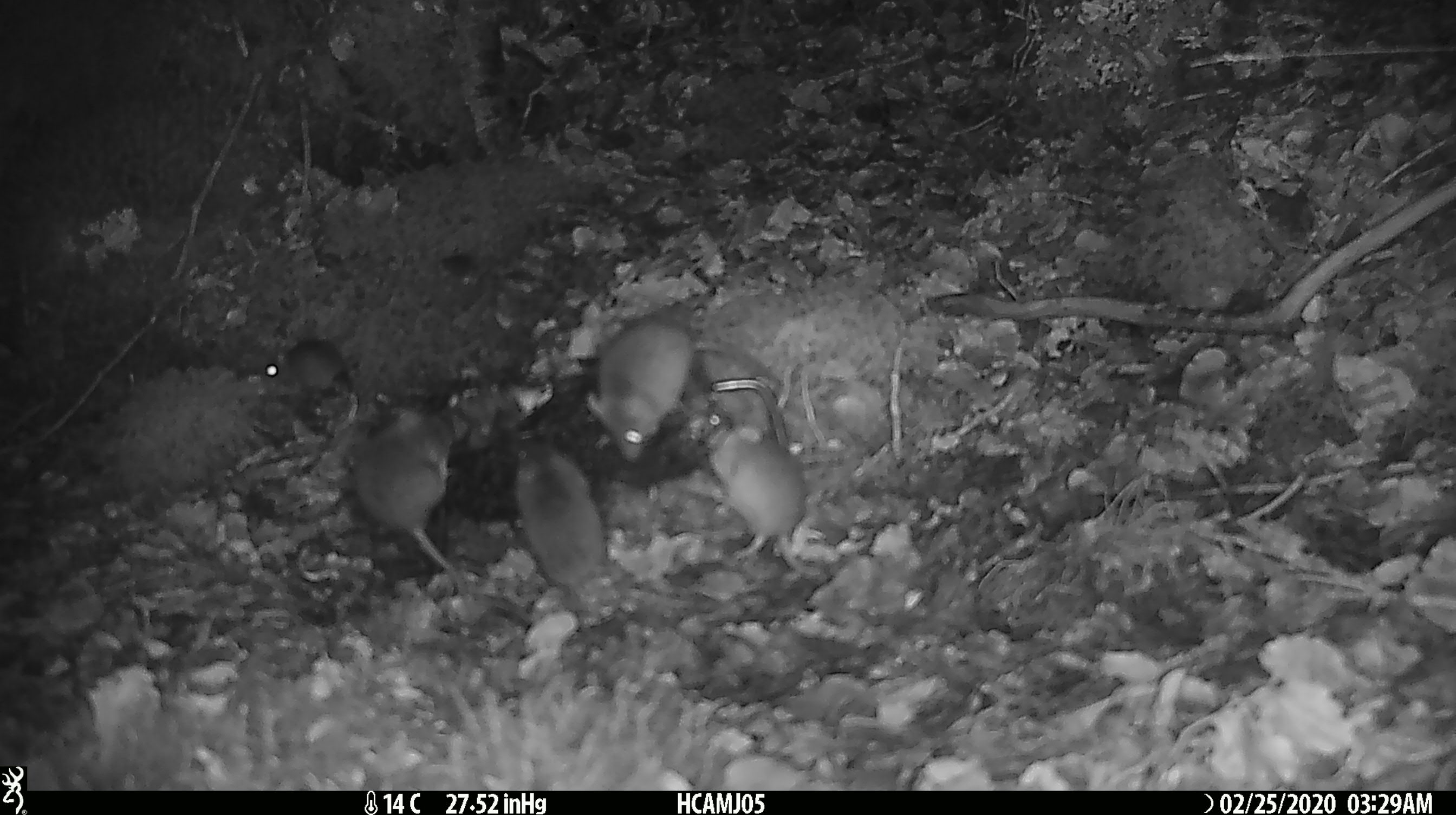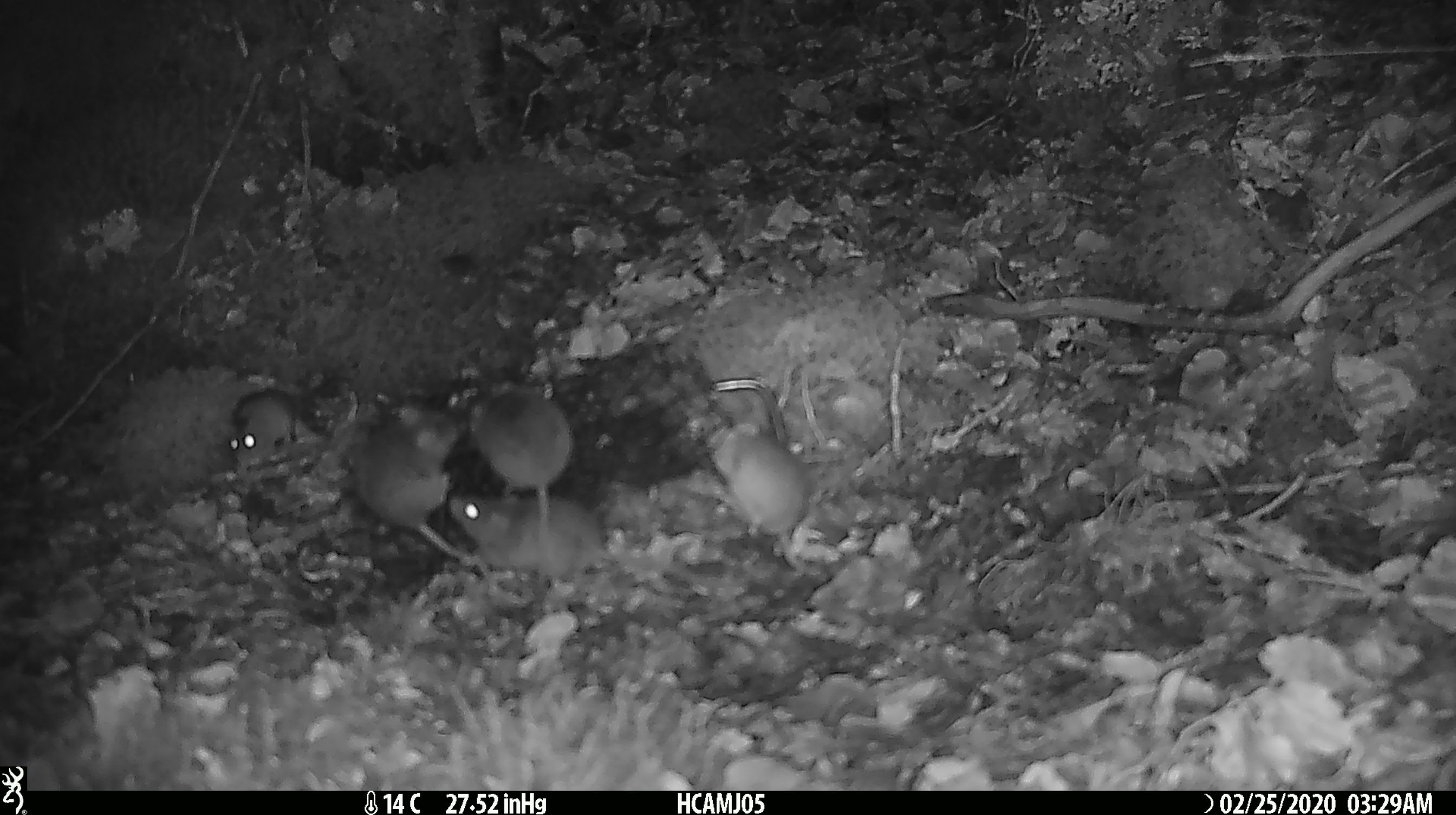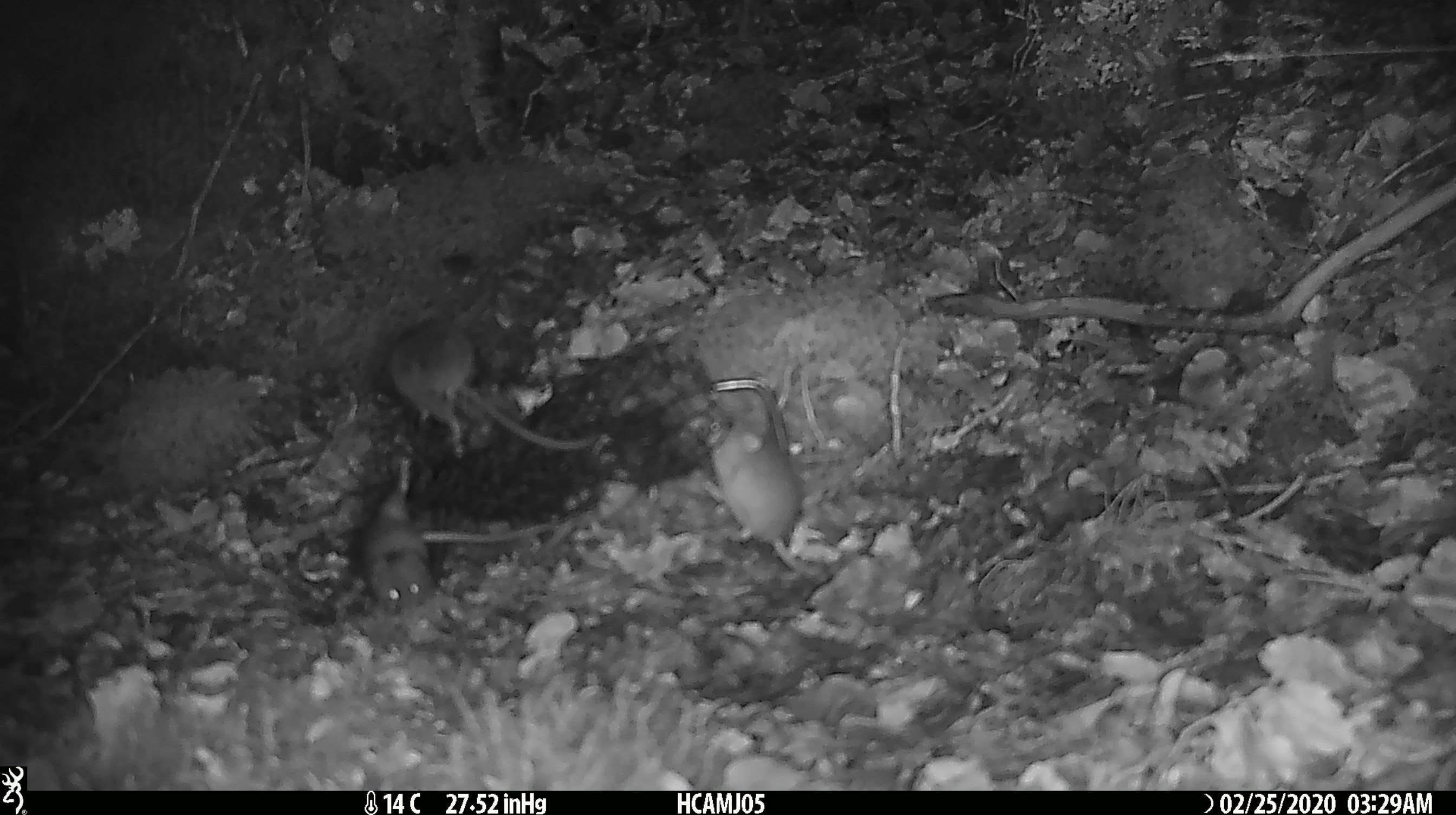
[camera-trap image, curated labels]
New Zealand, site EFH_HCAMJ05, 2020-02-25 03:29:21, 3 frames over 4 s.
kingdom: Animalia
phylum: Chordata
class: Mammalia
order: Rodentia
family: Muridae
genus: Mus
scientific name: Mus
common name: mouse